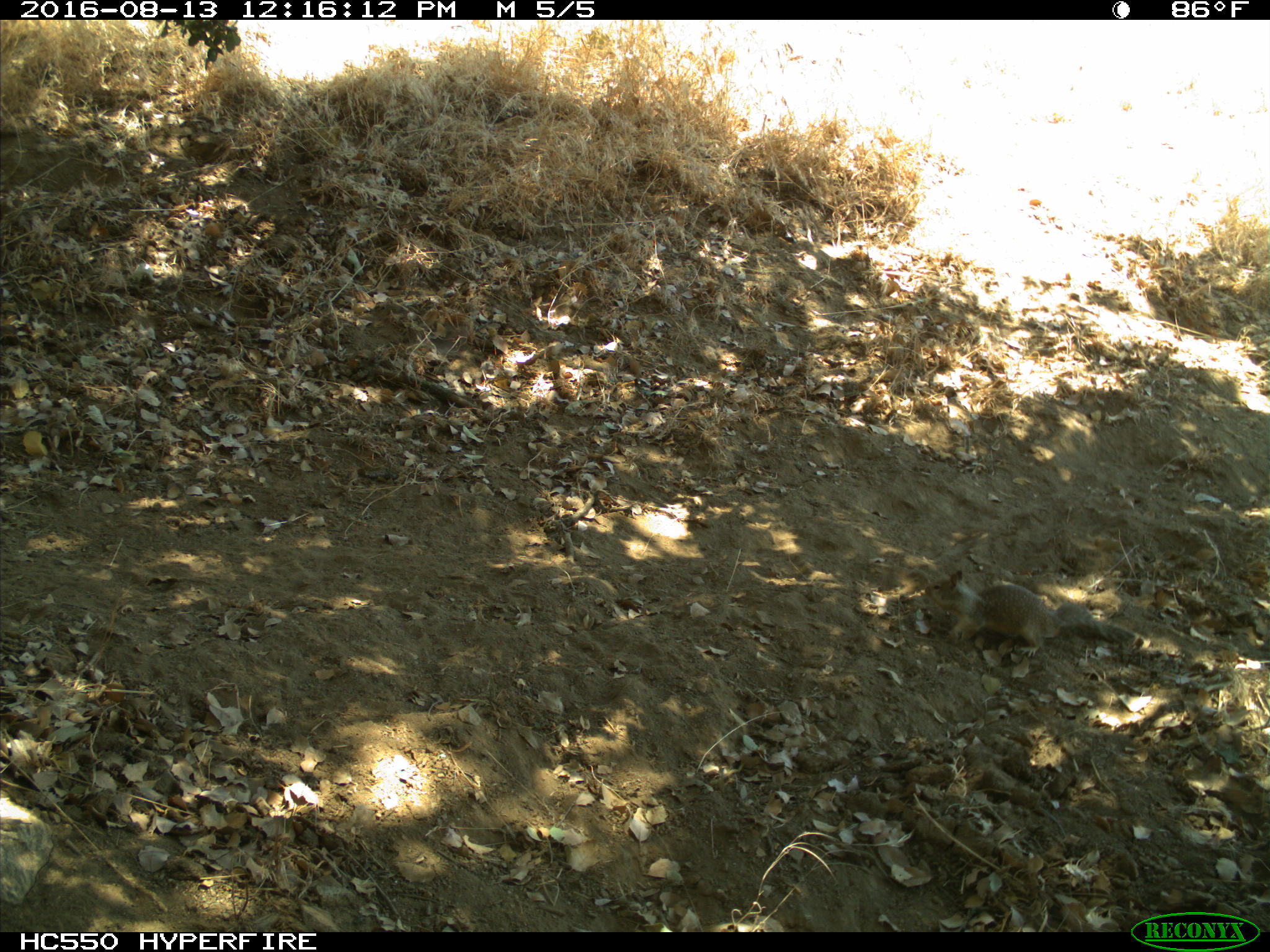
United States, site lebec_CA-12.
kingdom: Animalia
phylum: Chordata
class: Mammalia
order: Rodentia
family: Sciuridae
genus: Otospermophilus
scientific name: Otospermophilus beecheyi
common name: california ground squirrel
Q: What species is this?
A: Otospermophilus beecheyi (california ground squirrel).